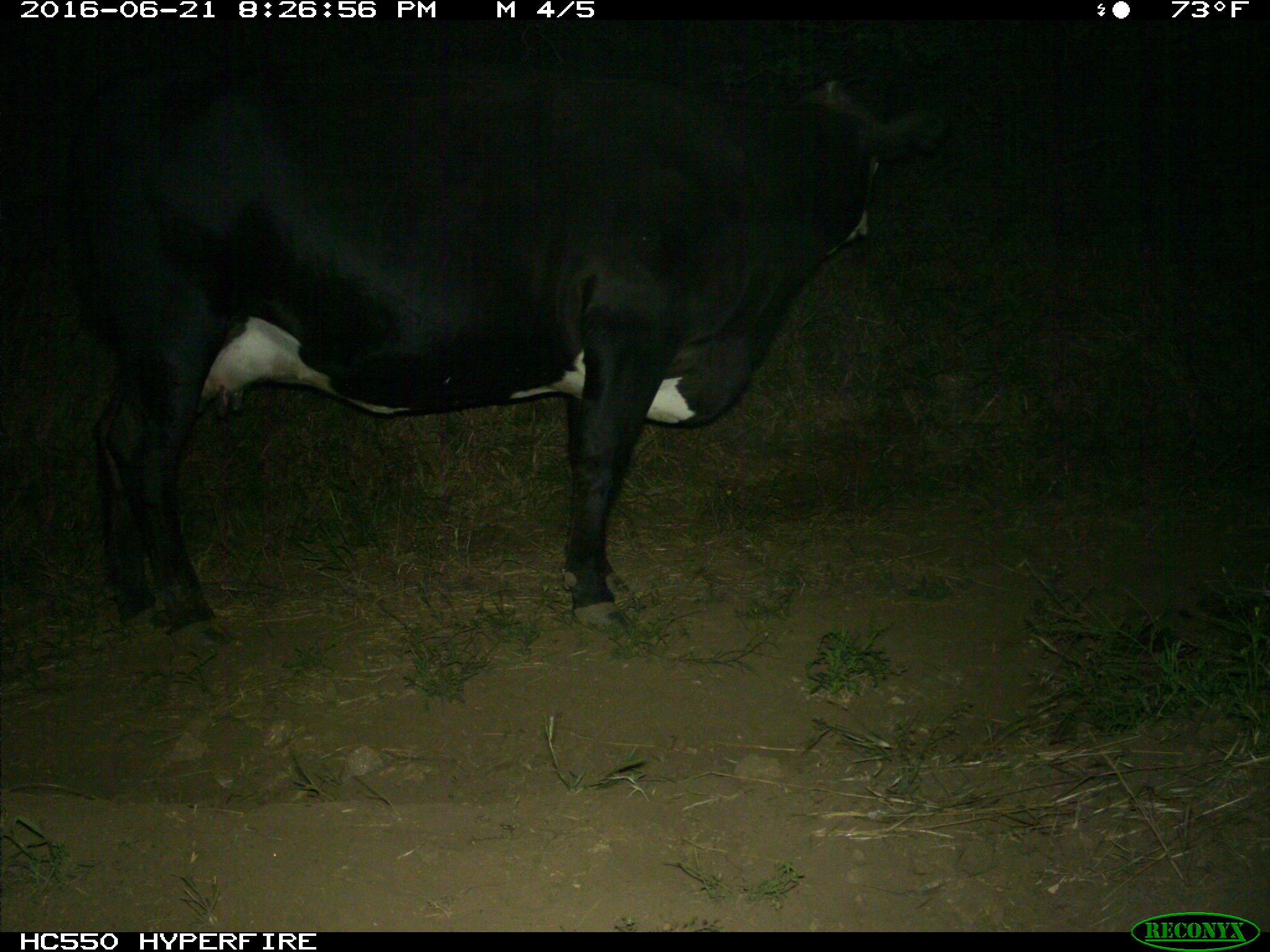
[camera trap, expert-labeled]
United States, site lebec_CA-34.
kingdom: Animalia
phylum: Chordata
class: Mammalia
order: Artiodactyla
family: Bovidae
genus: Bos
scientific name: Bos taurus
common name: domestic cow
Bos taurus (domestic cow).